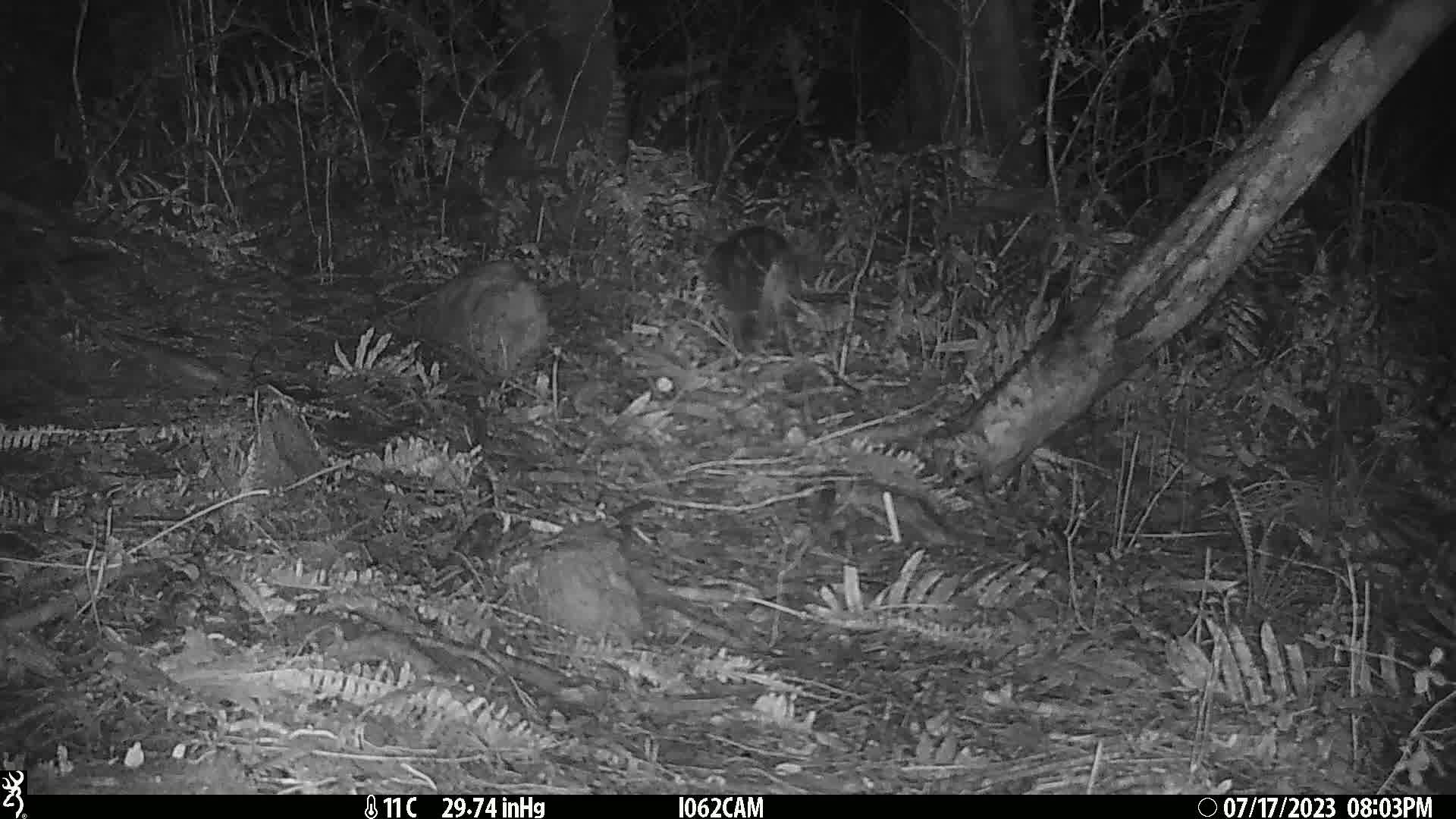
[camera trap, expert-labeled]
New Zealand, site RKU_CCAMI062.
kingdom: Animalia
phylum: Chordata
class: Mammalia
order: Carnivora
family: Felidae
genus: Felis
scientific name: Felis catus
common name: domestic cat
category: cat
Cat (domestic cat) (Felis catus).